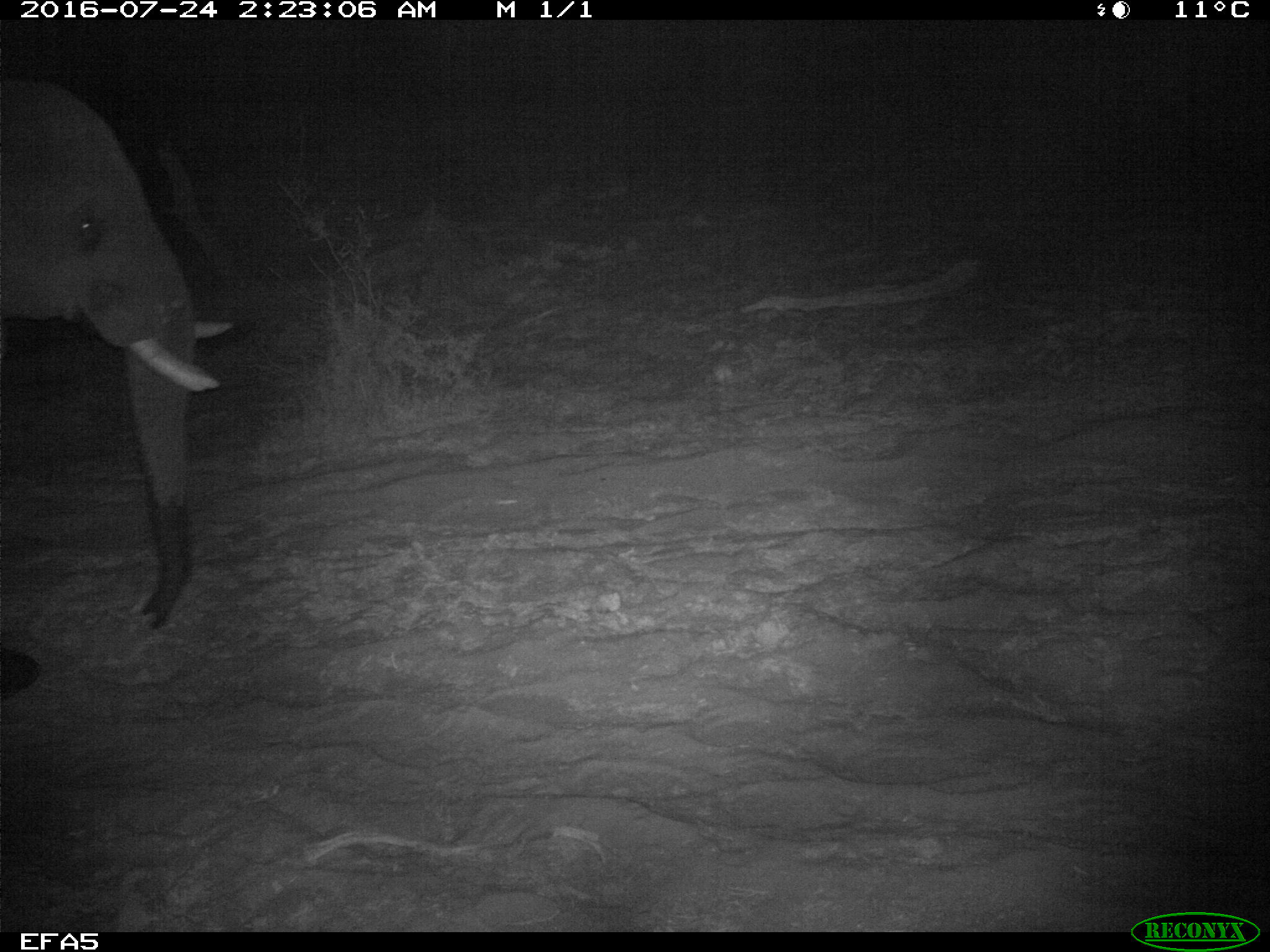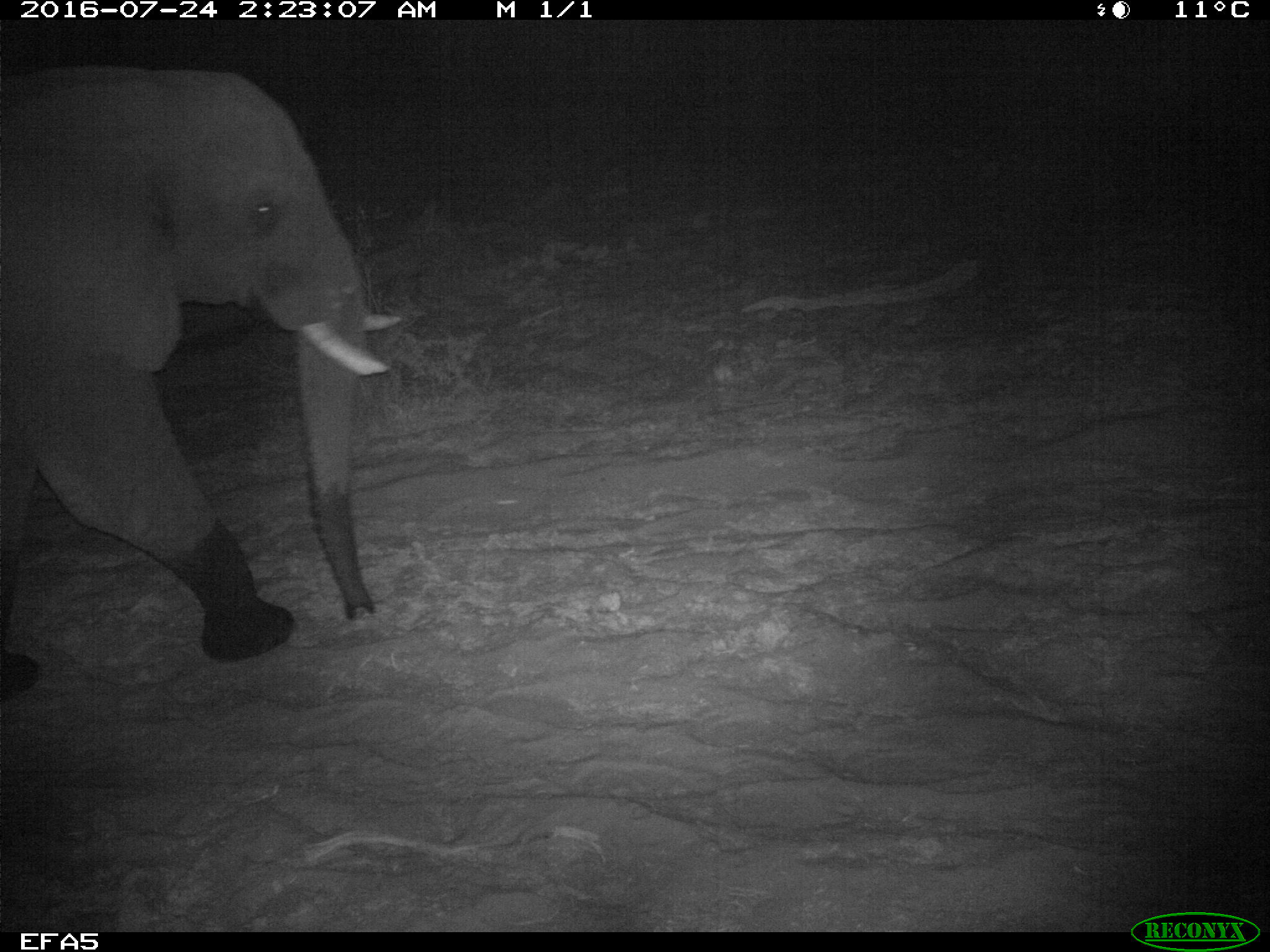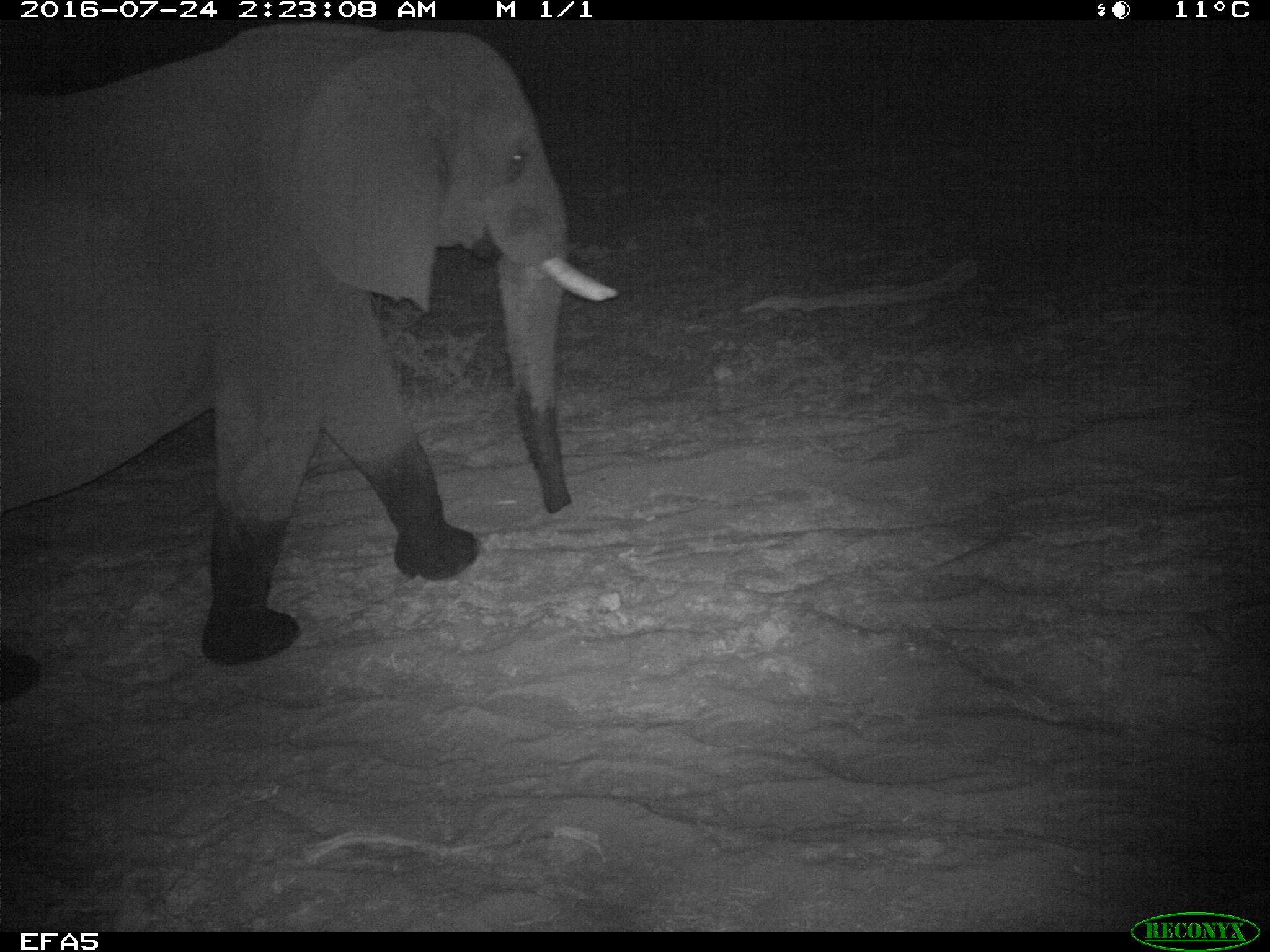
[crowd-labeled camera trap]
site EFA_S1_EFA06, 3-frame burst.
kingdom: Animalia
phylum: Chordata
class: Mammalia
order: Proboscidea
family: Elephantidae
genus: Loxodonta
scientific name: Loxodonta africana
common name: african bush elephant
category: elephant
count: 1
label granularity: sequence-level